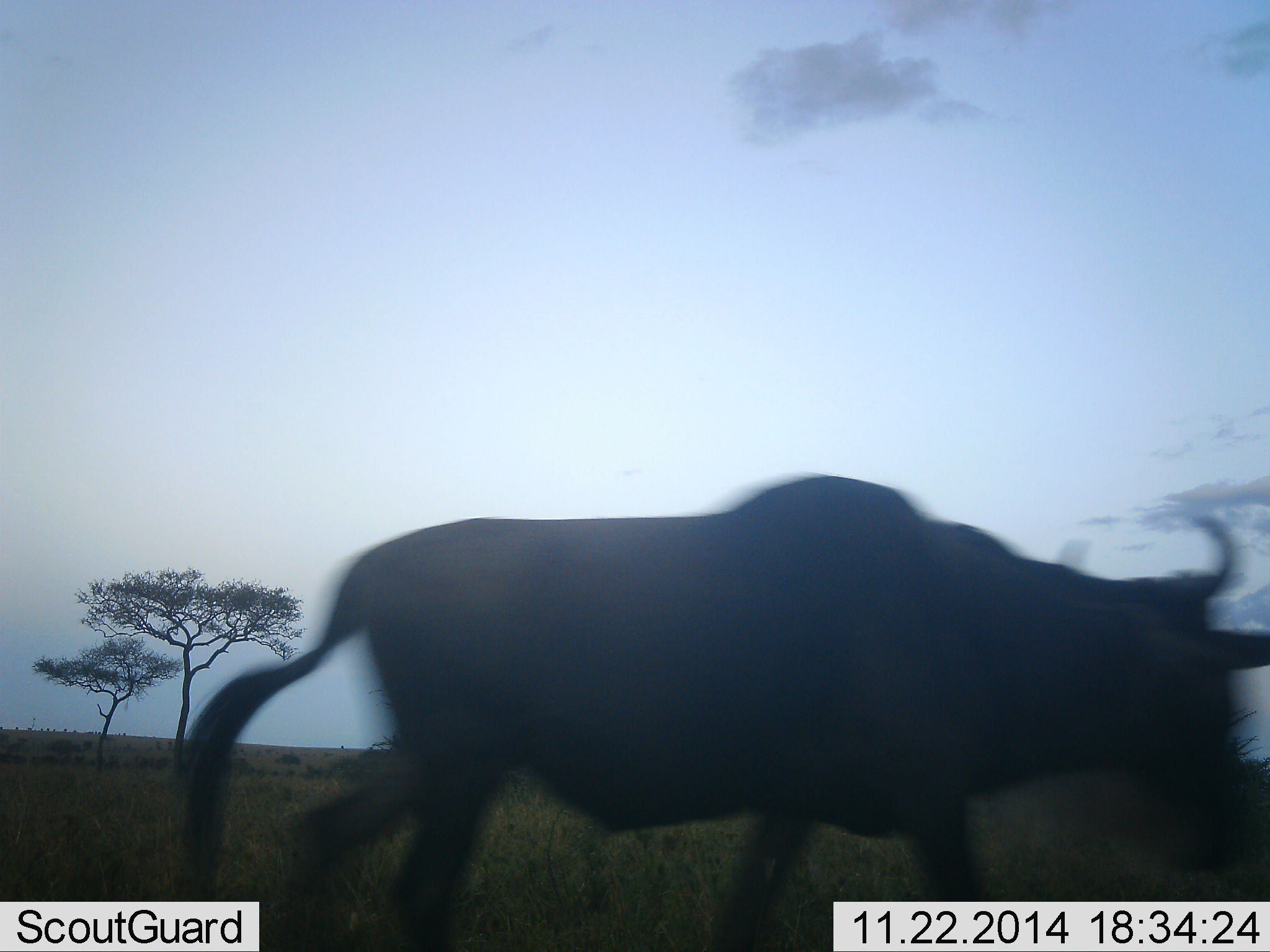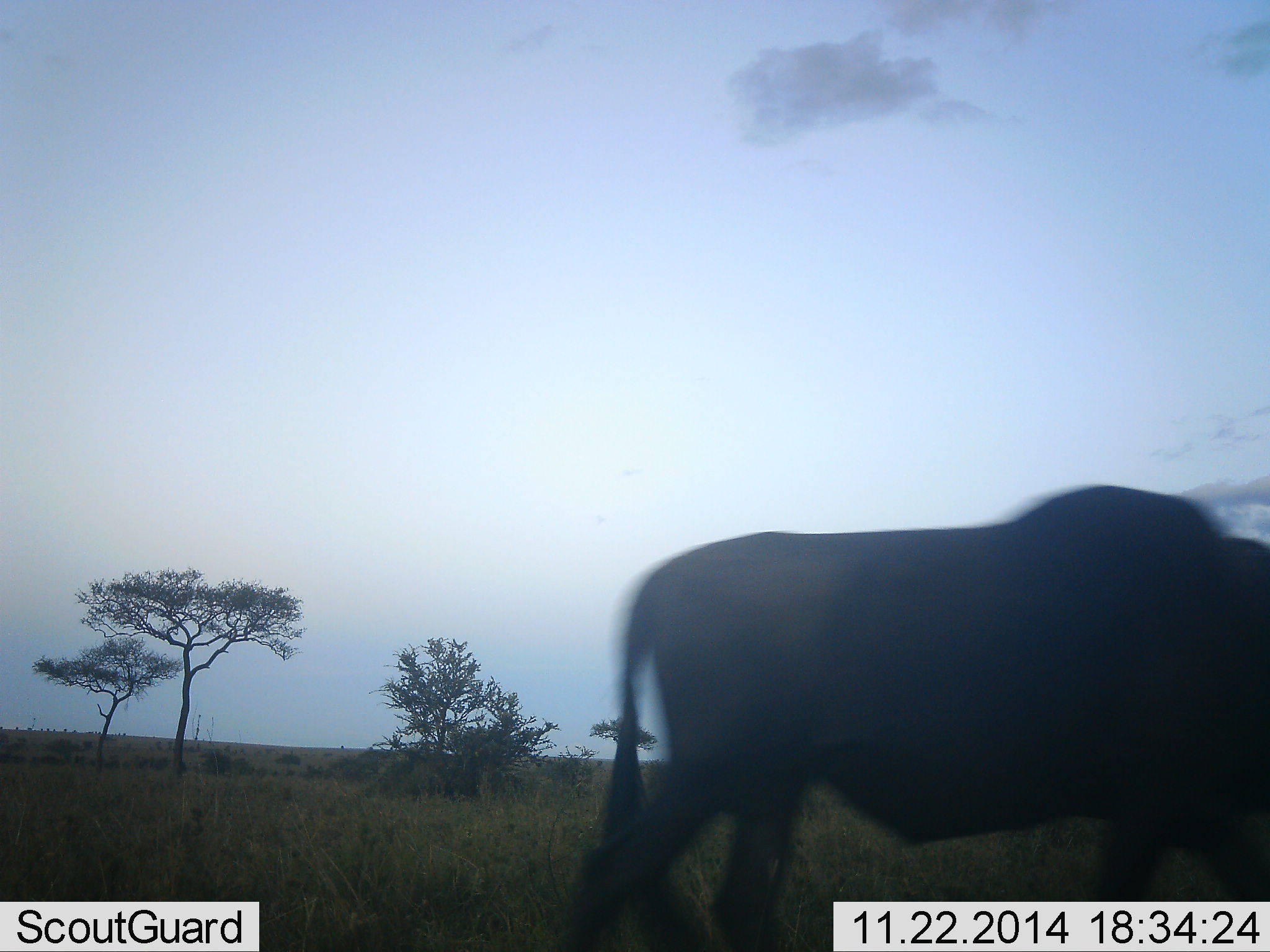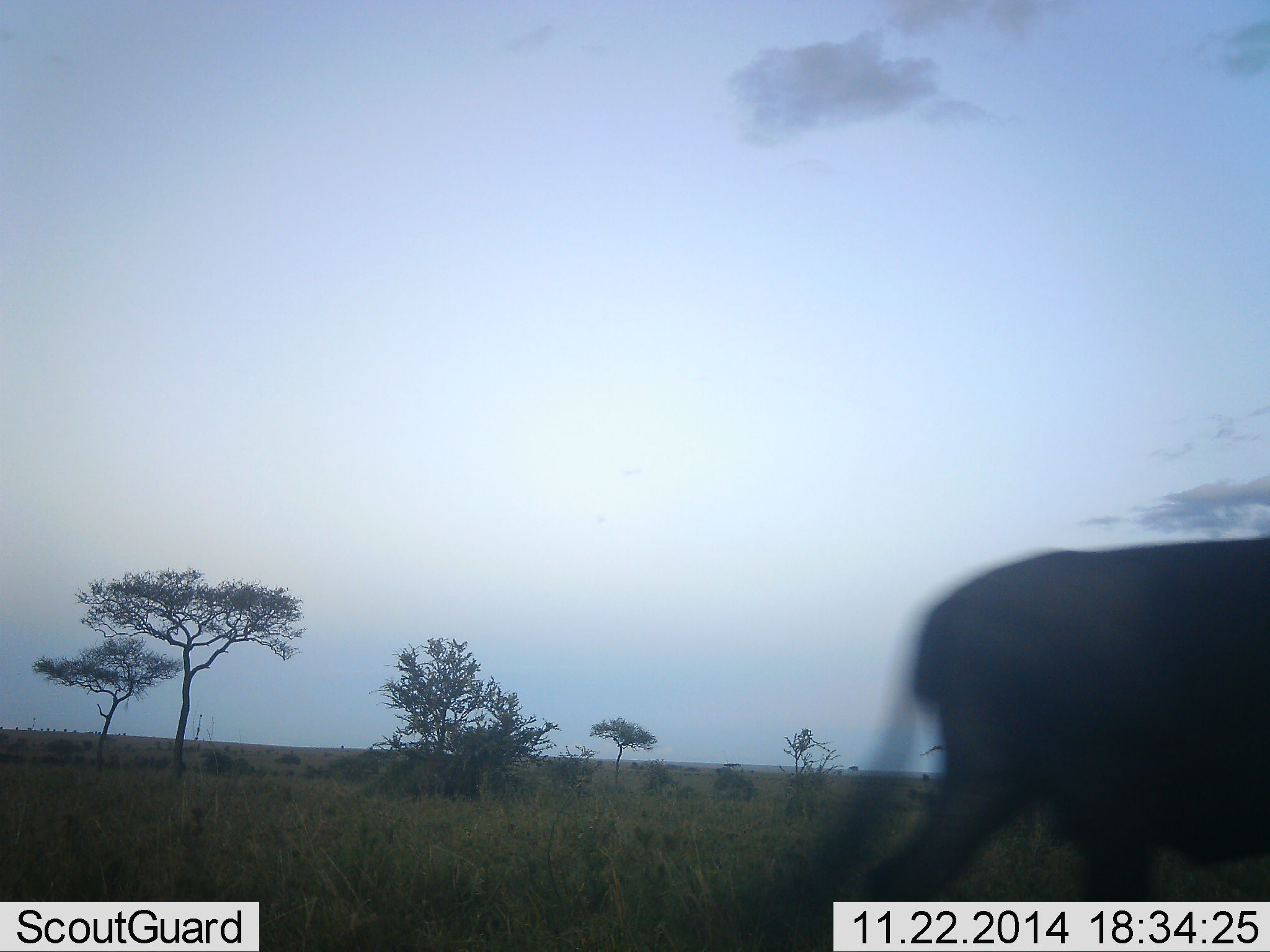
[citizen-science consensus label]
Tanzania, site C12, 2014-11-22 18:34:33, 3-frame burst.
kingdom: Animalia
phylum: Chordata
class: Mammalia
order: Artiodactyla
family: Bovidae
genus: Connochaetes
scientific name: Connochaetes taurinus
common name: blue wildebeest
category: wildebeest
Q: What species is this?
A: Wildebeest (blue wildebeest) (Connochaetes taurinus).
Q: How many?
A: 1.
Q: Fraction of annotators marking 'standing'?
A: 10%.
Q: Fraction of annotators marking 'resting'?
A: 0%.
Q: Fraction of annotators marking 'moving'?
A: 100%.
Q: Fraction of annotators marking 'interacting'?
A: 0%.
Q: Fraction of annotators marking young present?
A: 0%.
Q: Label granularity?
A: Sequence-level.